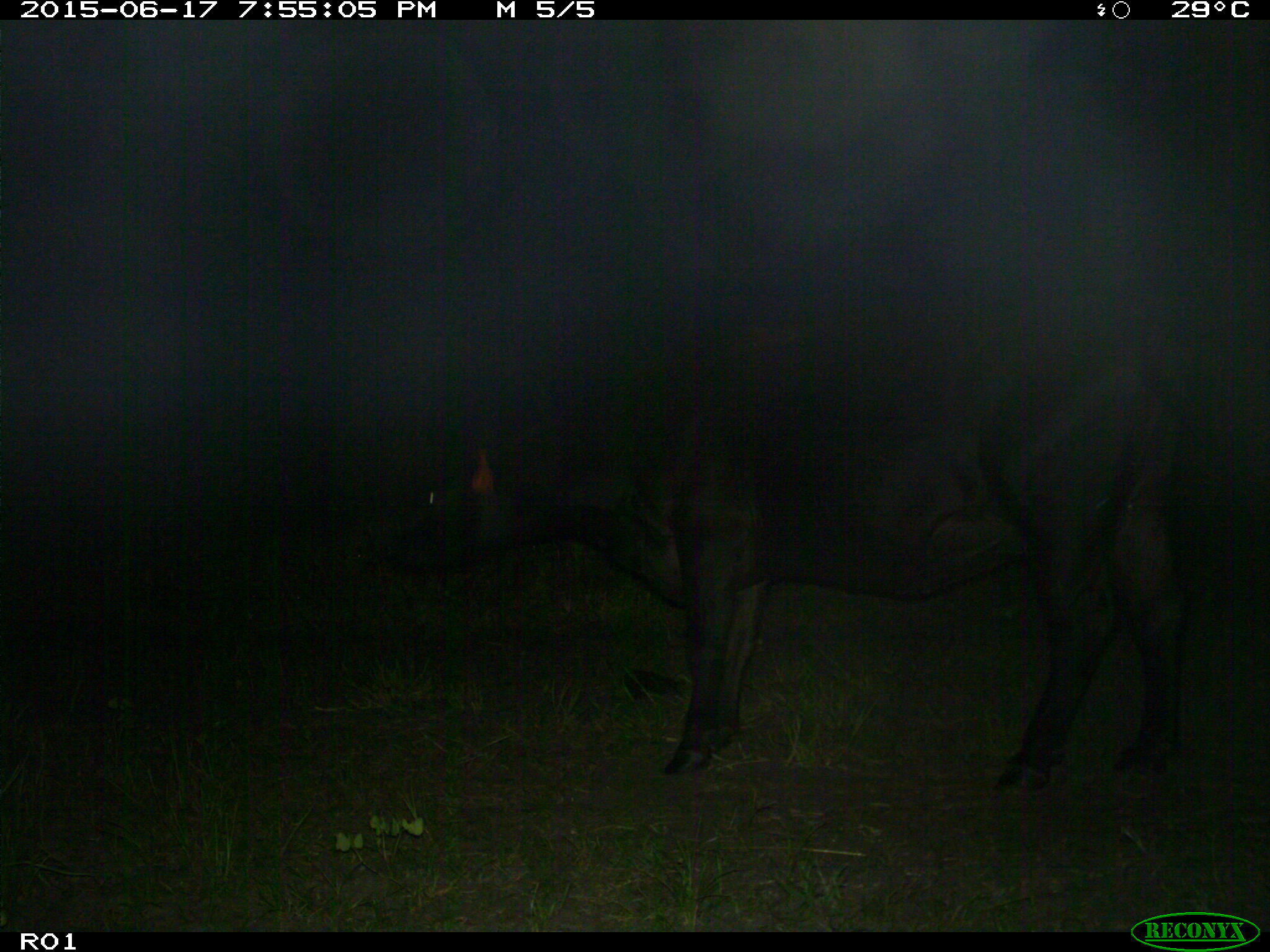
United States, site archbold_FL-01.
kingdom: Animalia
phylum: Chordata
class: Mammalia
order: Artiodactyla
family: Bovidae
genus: Bos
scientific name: Bos taurus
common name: domestic cow